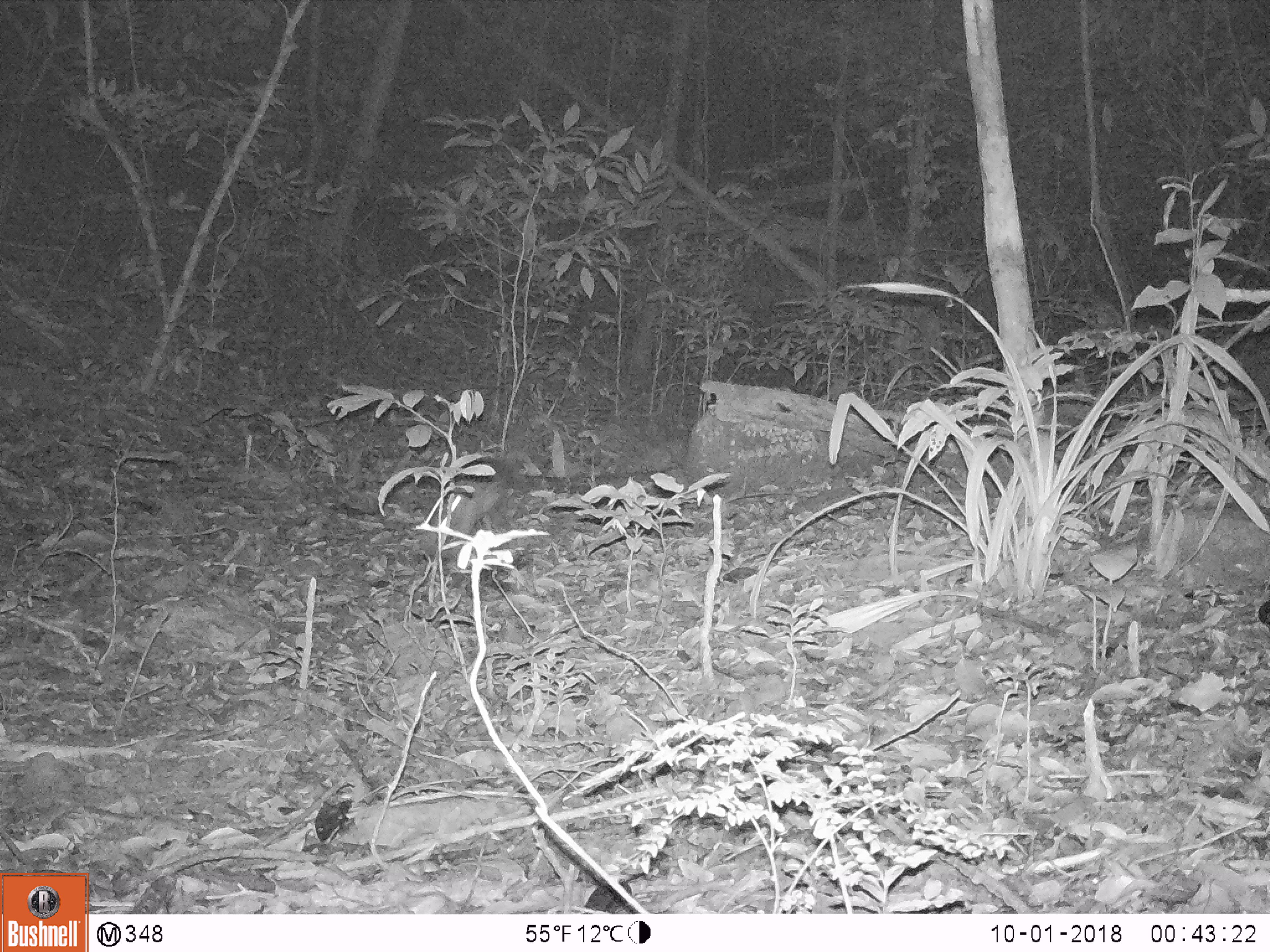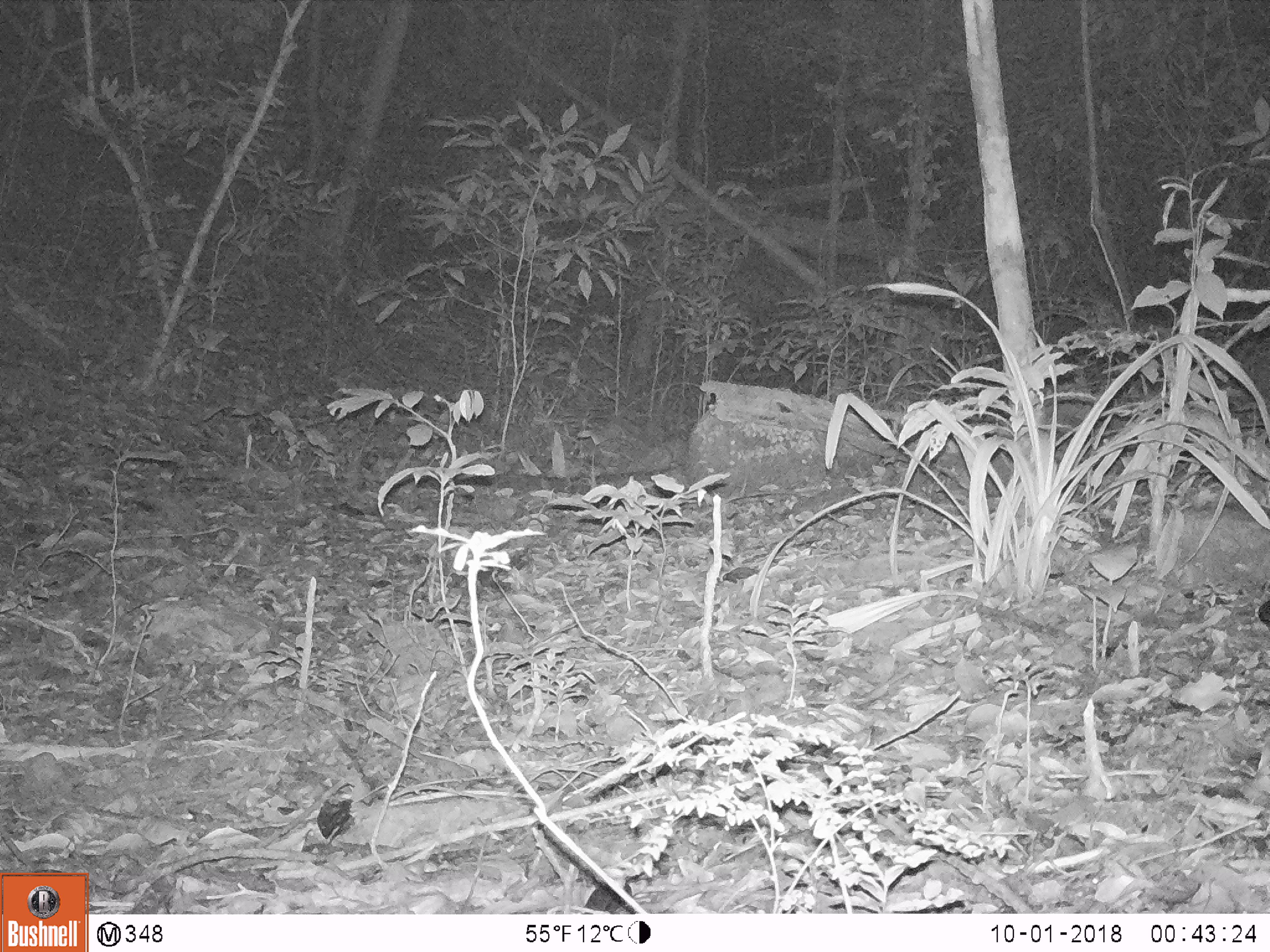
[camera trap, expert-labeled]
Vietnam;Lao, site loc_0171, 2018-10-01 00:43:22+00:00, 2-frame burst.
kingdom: Animalia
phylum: Chordata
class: Mammalia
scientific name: Mammalia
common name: mammal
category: unidentified small mammal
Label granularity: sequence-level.